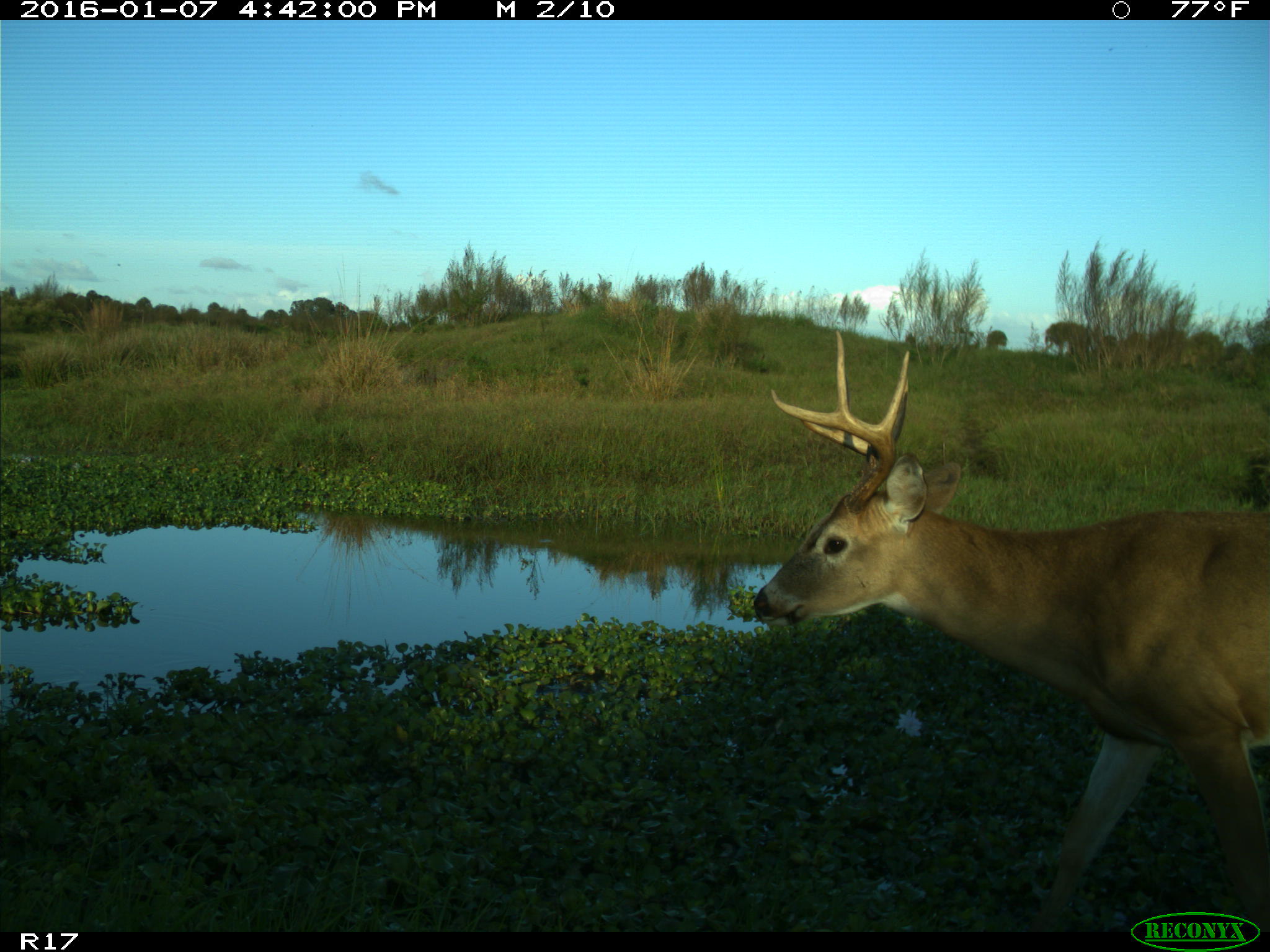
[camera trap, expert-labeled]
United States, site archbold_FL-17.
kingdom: Animalia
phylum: Chordata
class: Mammalia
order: Artiodactyla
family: Cervidae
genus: Odocoileus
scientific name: Odocoileus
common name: deer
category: unidentified deer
Unidentified deer (deer) (Odocoileus).